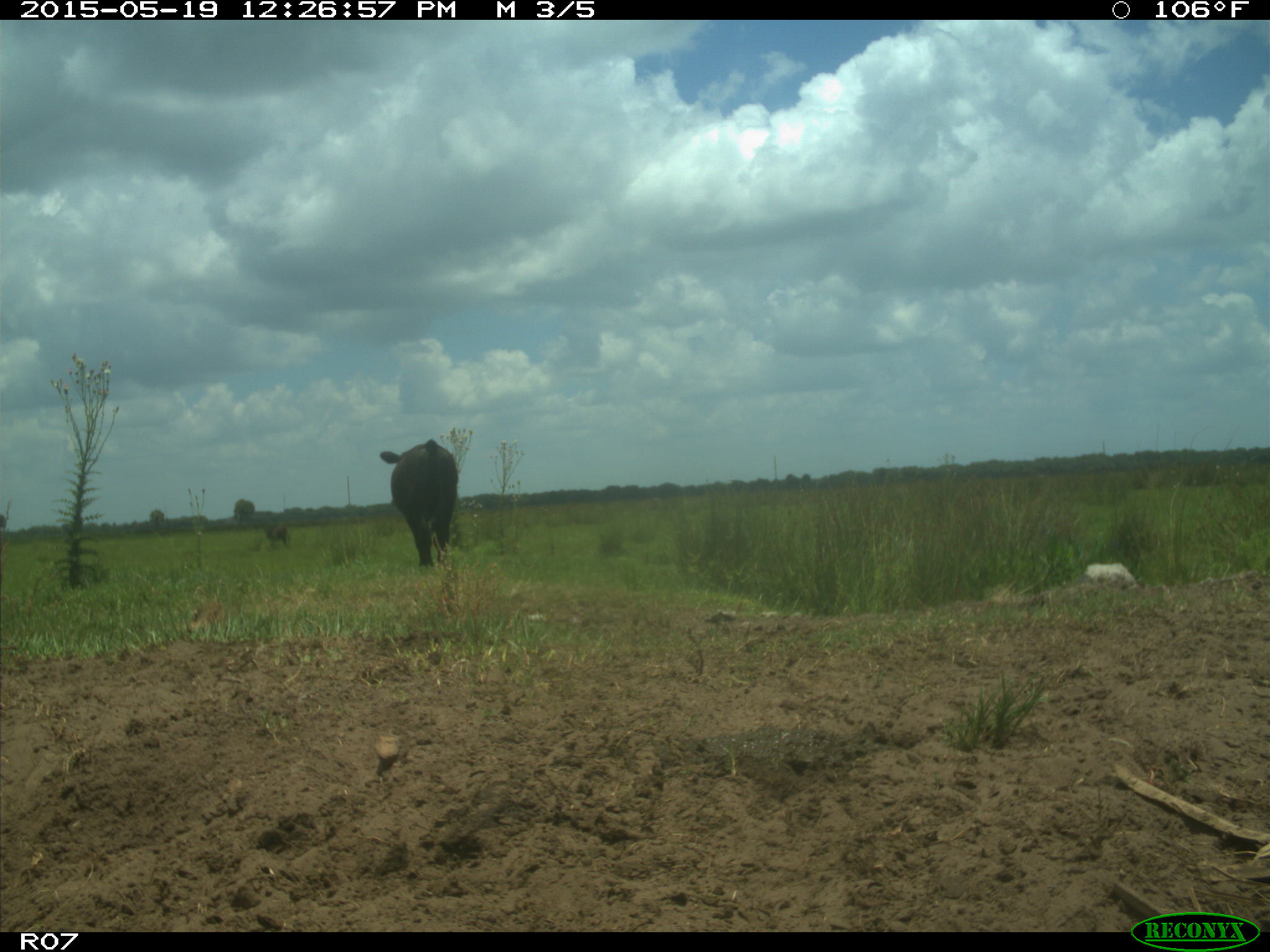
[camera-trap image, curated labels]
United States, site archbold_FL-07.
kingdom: Animalia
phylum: Chordata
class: Mammalia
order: Artiodactyla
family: Bovidae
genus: Bos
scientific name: Bos taurus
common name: domestic cow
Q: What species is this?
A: Bos taurus (domestic cow).